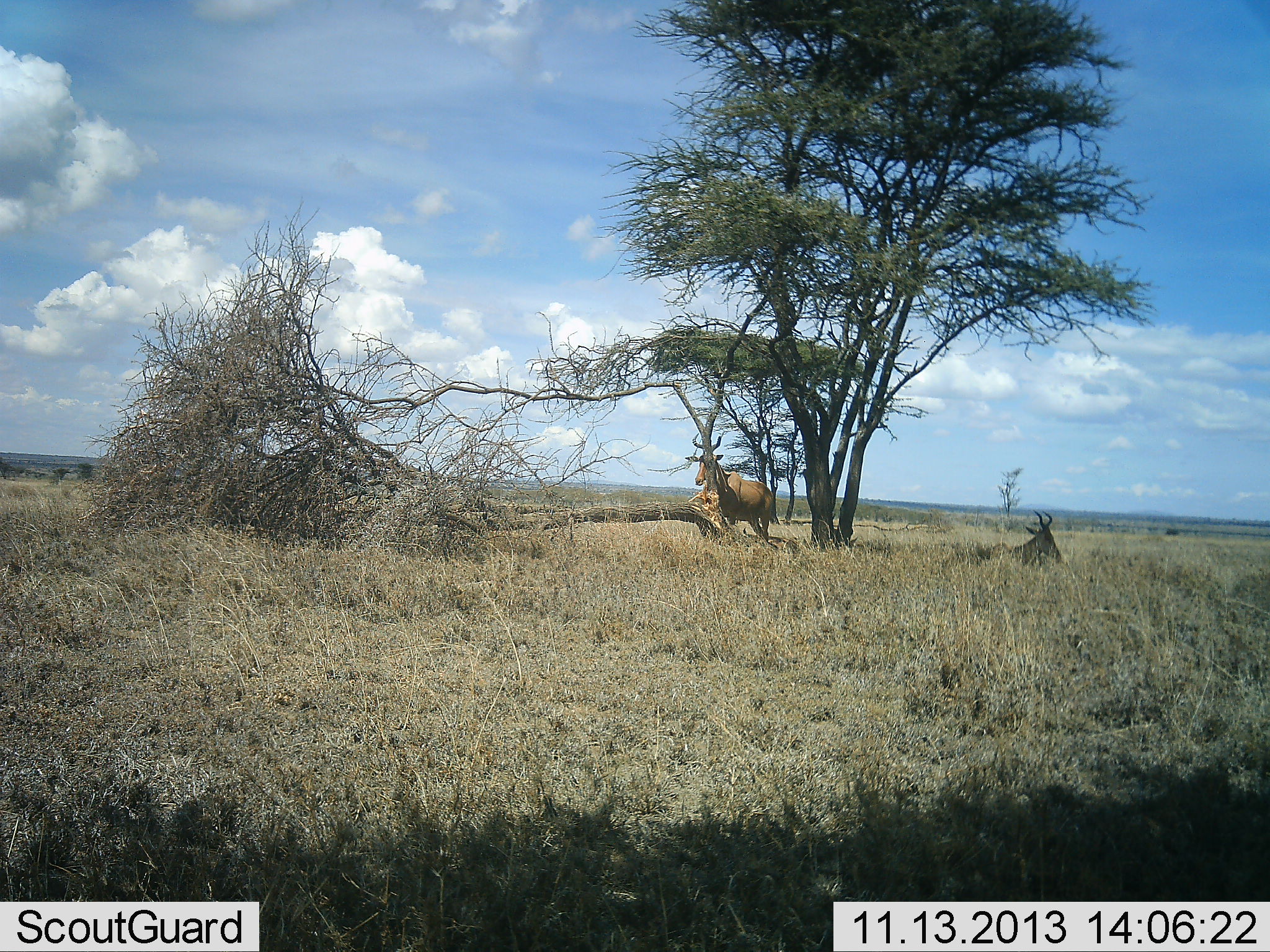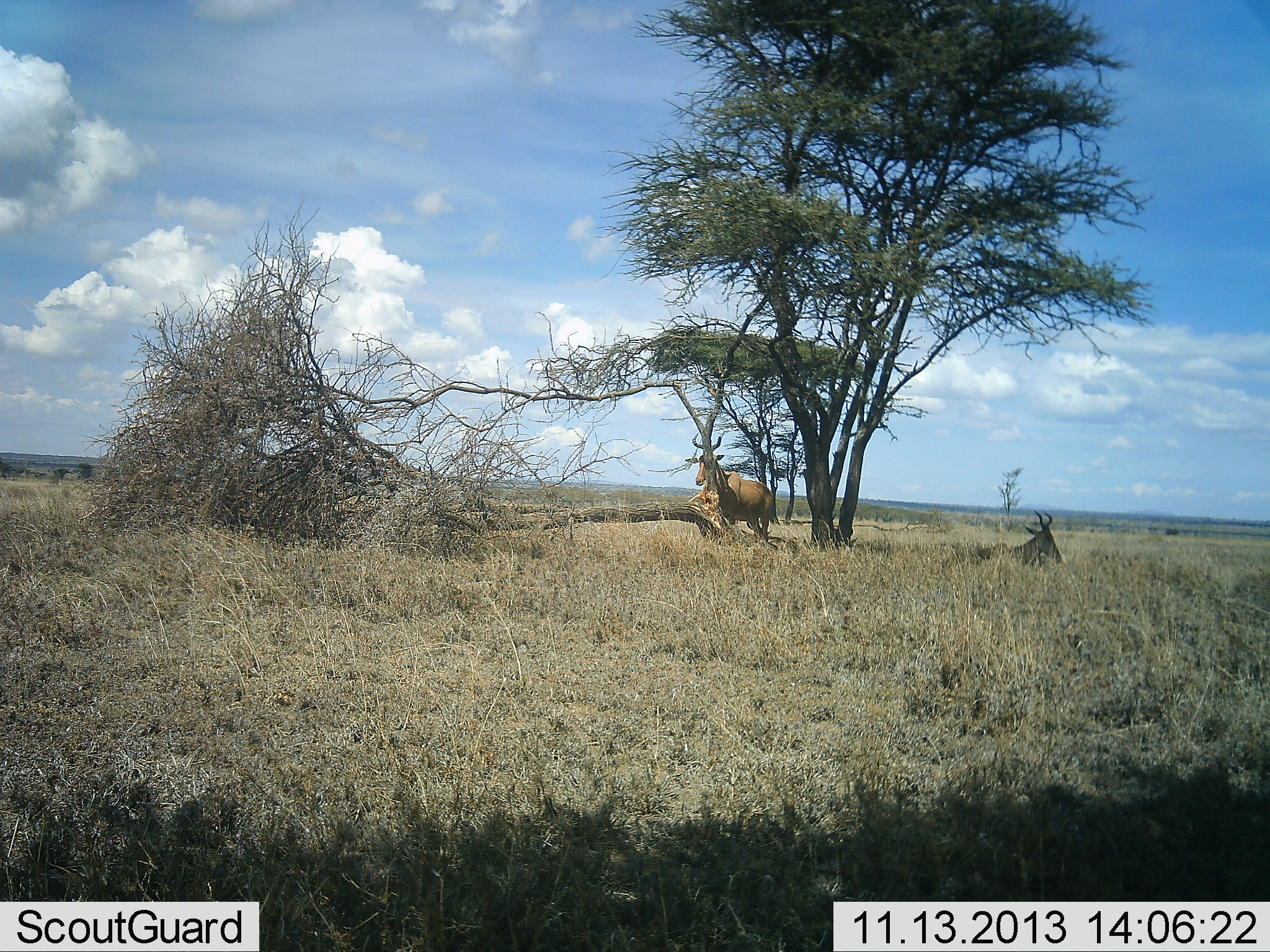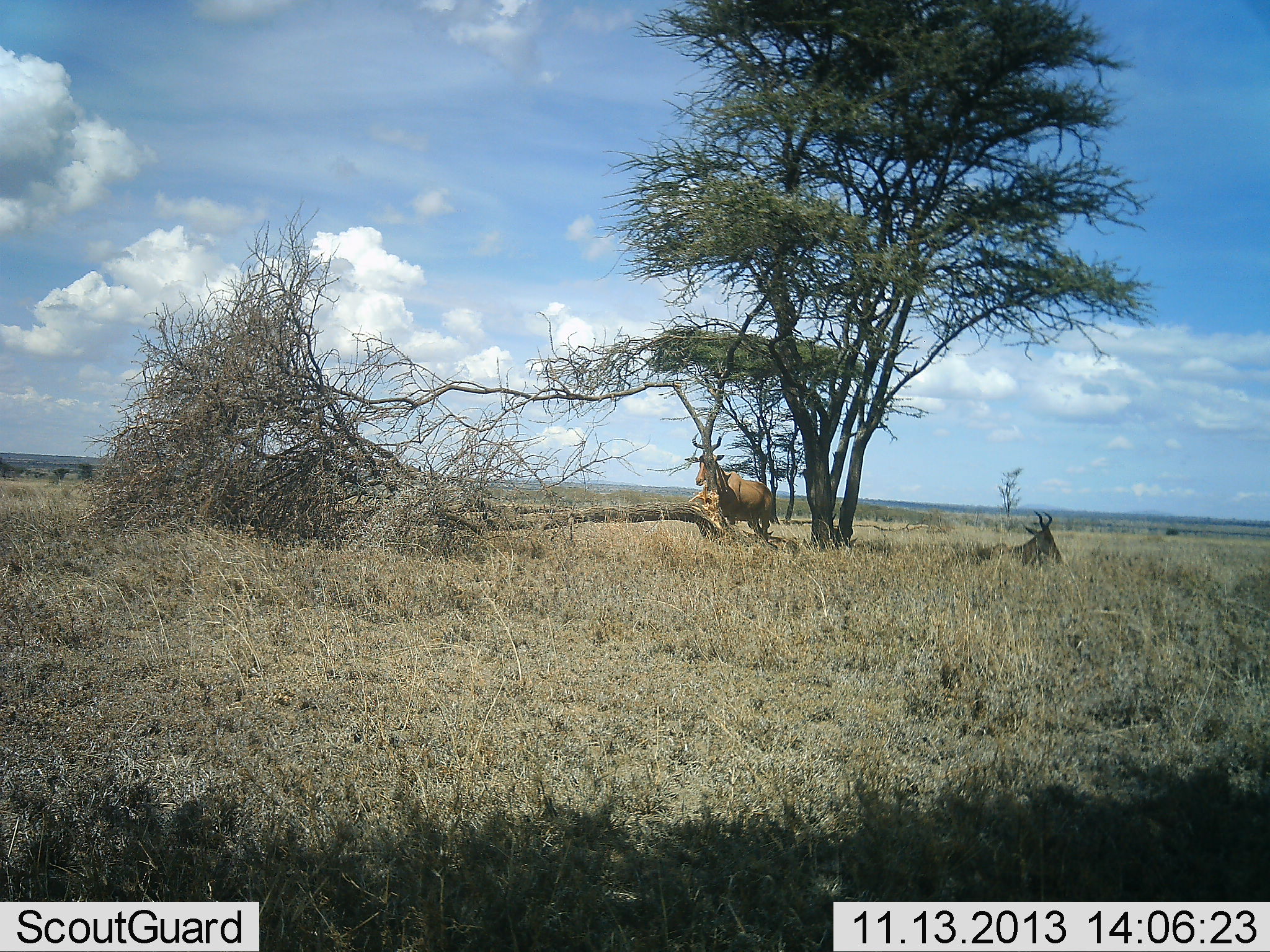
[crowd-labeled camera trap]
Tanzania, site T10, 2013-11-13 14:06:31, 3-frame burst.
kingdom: Animalia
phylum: Chordata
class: Mammalia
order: Artiodactyla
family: Bovidae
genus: Alcelaphus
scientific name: Alcelaphus buselaphus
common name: hartebeest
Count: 2.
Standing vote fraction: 86%.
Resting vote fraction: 89%.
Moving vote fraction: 3%.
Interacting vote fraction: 0%.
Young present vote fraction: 0%.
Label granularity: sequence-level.